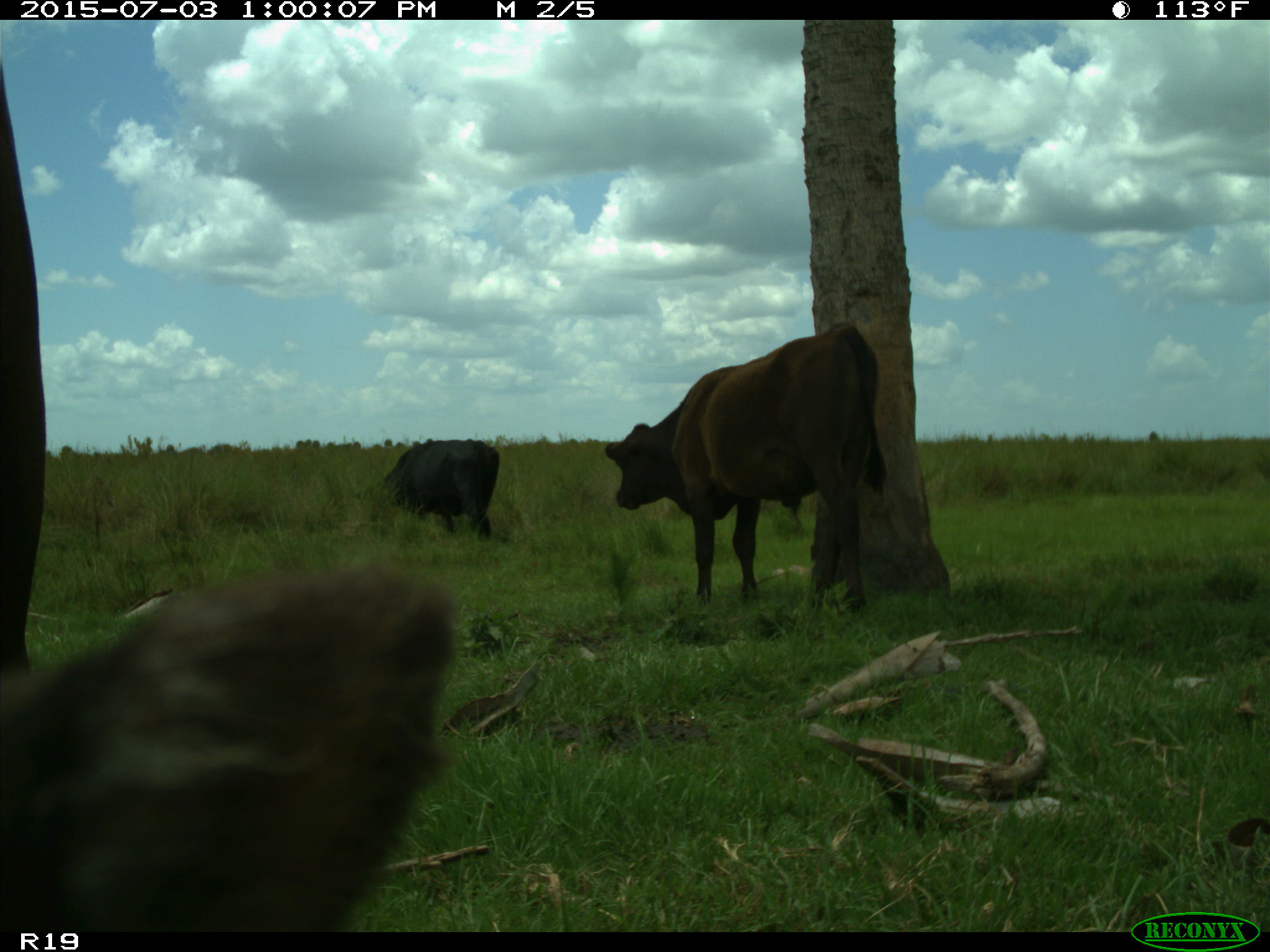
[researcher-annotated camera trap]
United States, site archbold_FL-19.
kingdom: Animalia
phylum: Chordata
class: Mammalia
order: Artiodactyla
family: Bovidae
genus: Bos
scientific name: Bos taurus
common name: domestic cow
Bos taurus (domestic cow).